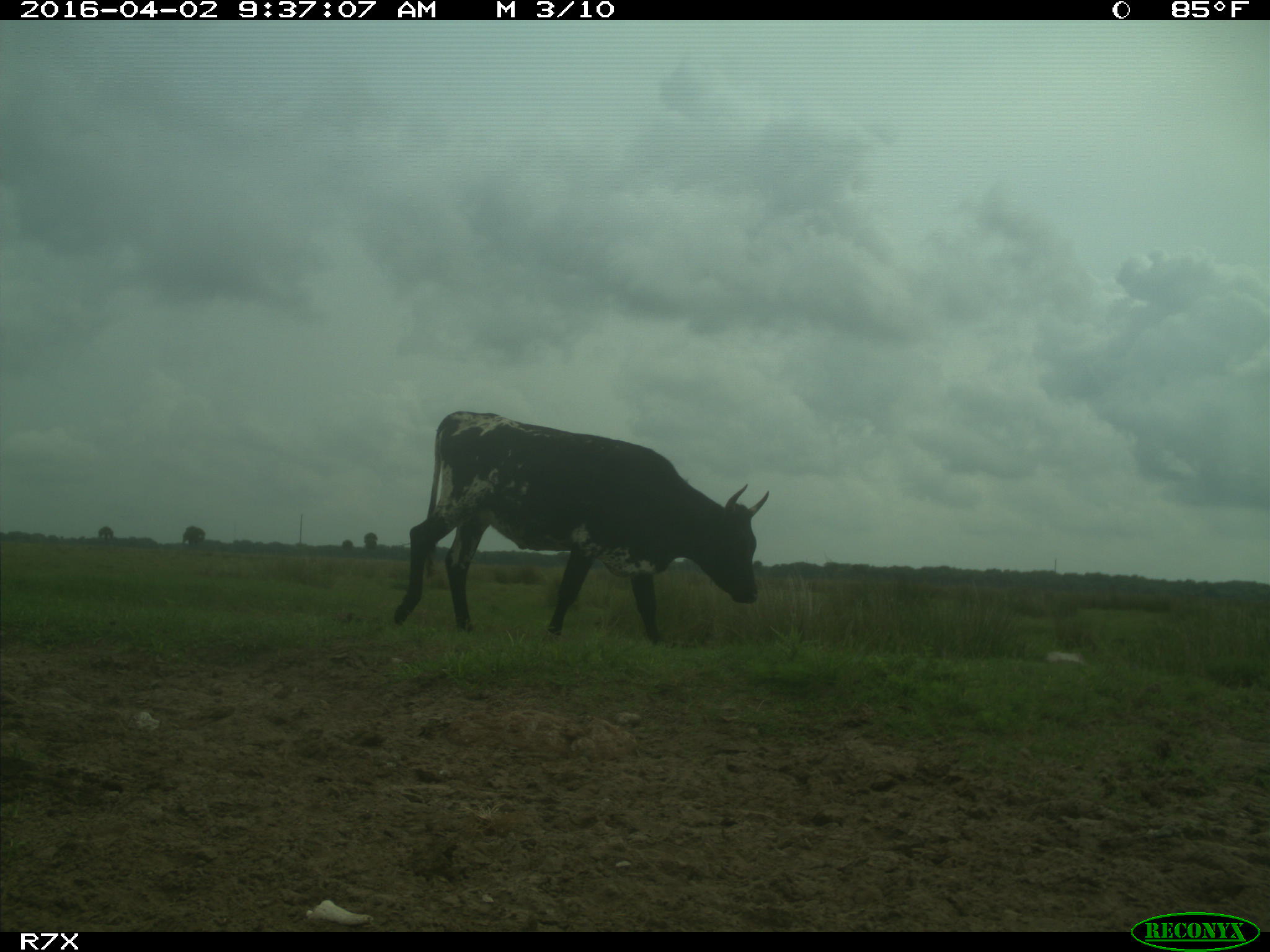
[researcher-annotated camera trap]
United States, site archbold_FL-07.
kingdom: Animalia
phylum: Chordata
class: Mammalia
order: Artiodactyla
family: Bovidae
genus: Bos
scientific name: Bos taurus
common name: domestic cow